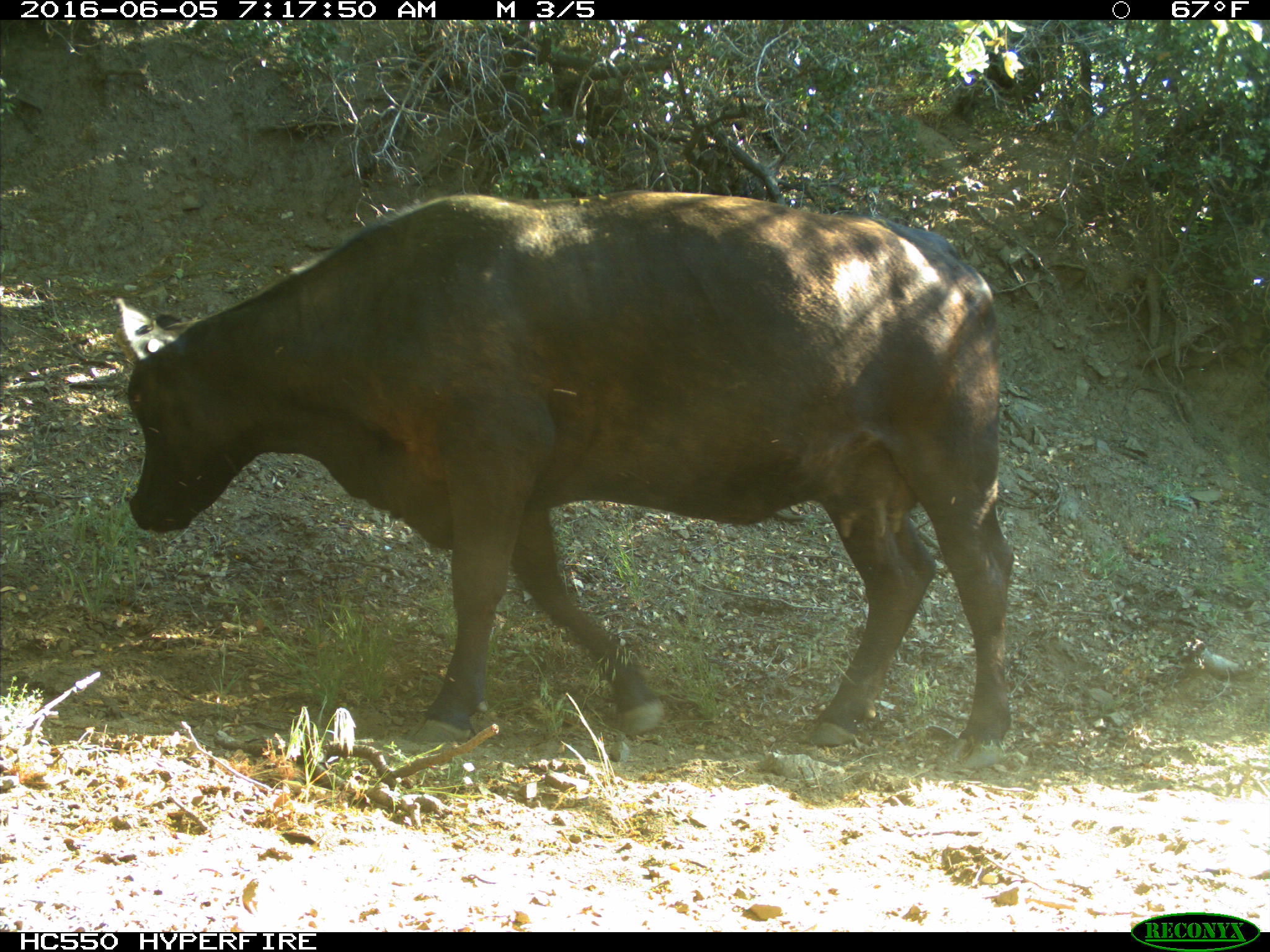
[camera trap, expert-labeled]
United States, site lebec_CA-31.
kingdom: Animalia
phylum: Chordata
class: Mammalia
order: Artiodactyla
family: Bovidae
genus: Bos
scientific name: Bos taurus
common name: domestic cow